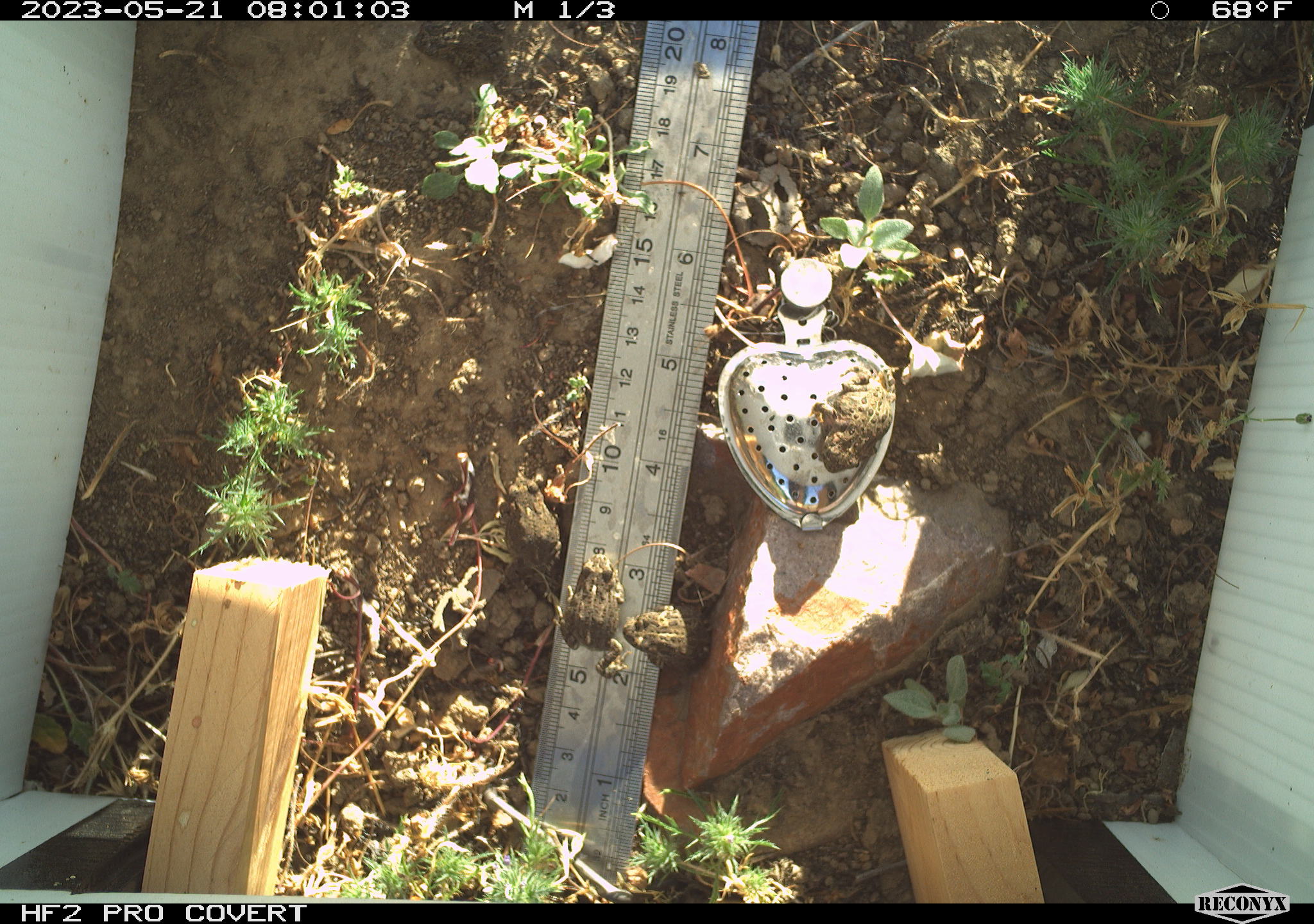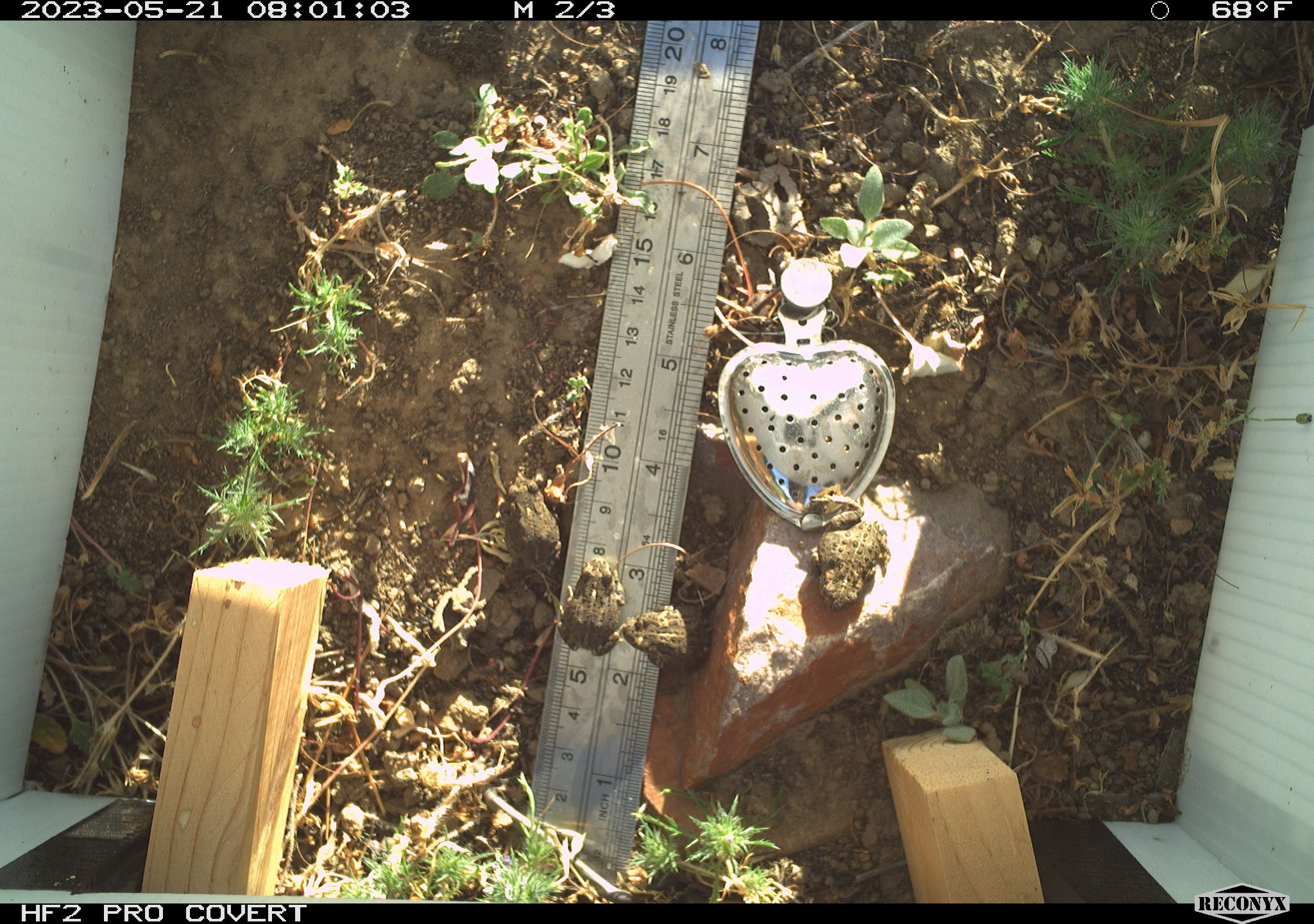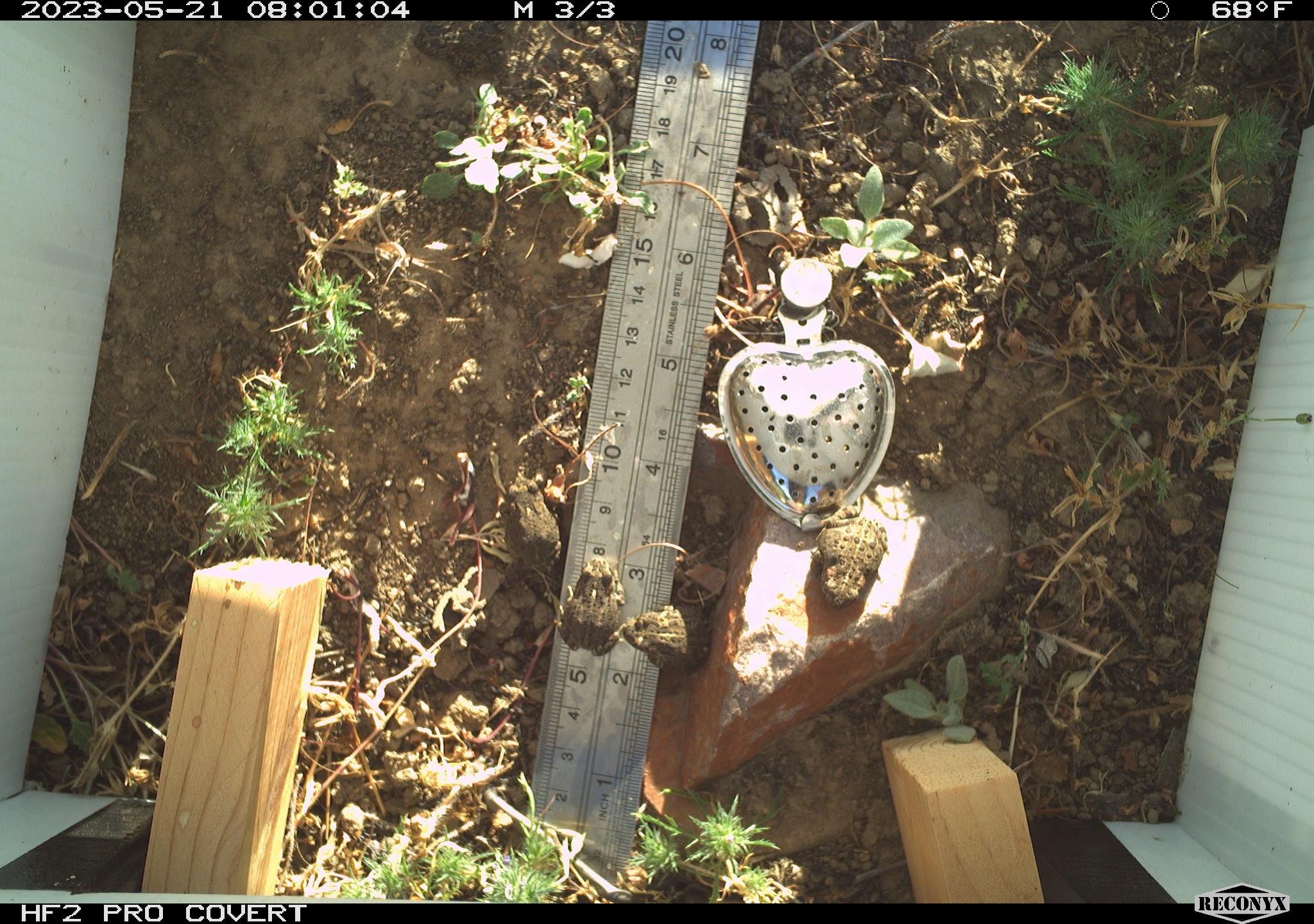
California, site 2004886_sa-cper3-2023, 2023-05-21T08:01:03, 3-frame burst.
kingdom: Animalia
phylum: Chordata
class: Amphibia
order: Anura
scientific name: Anura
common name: frogs